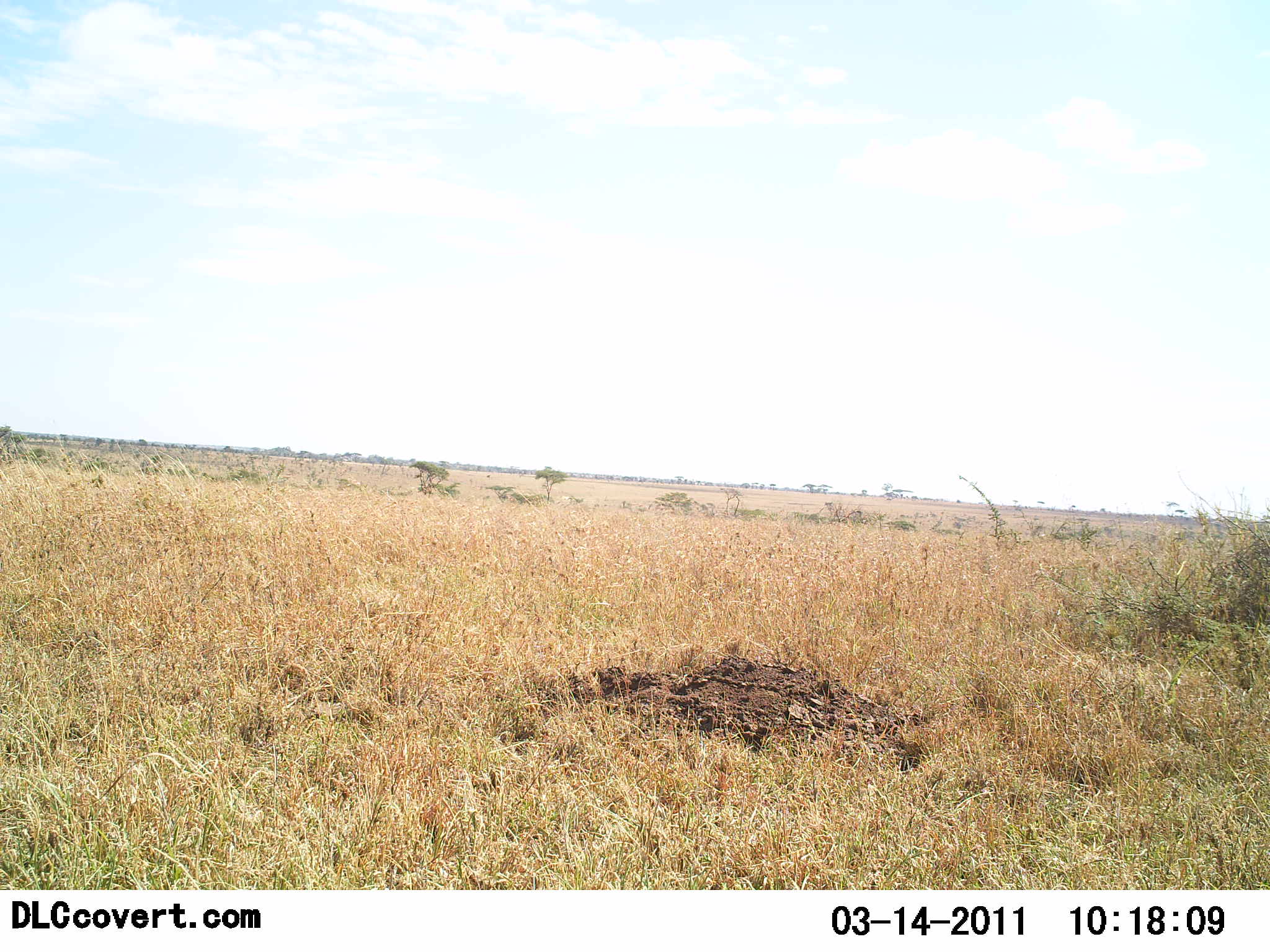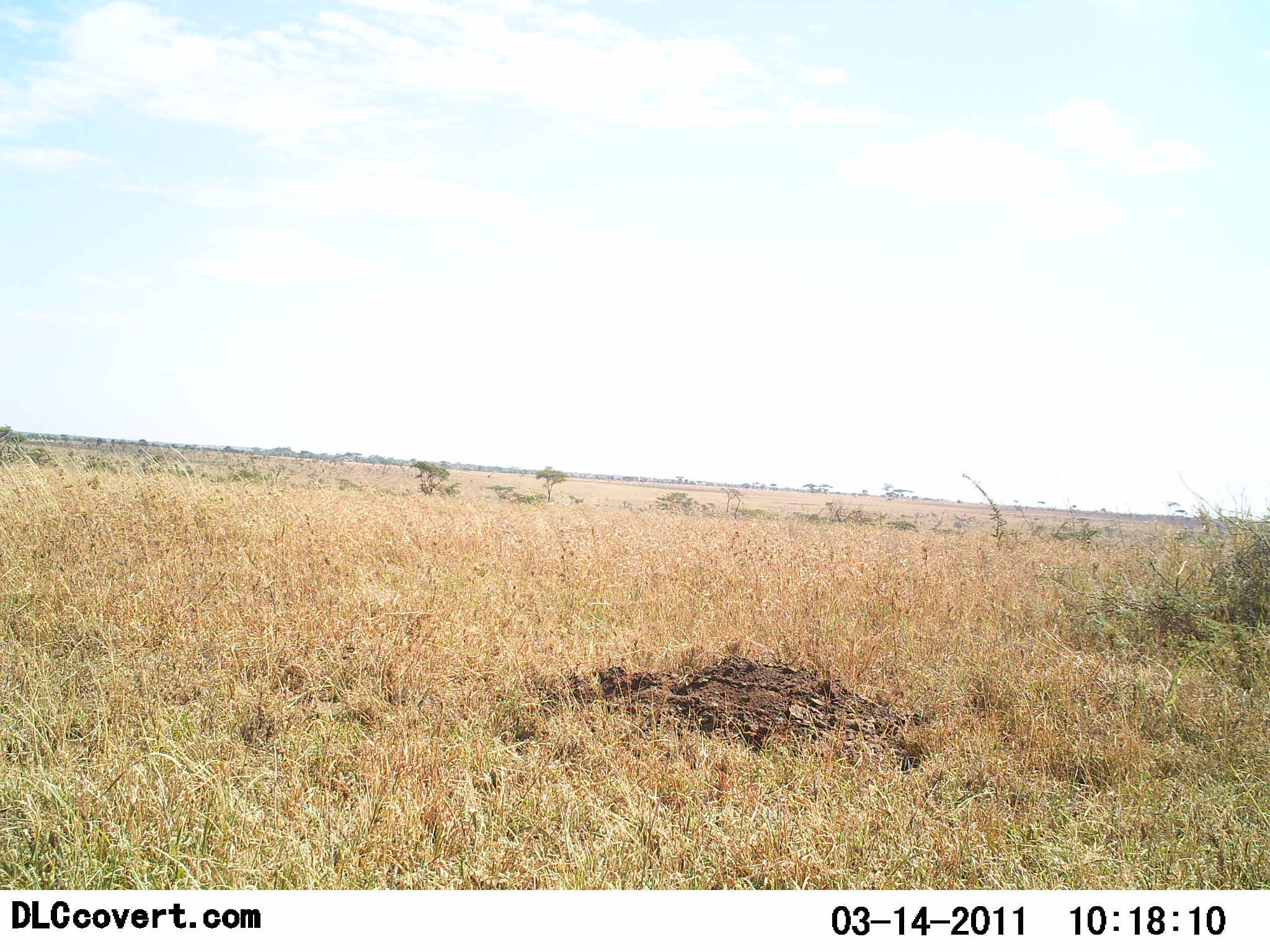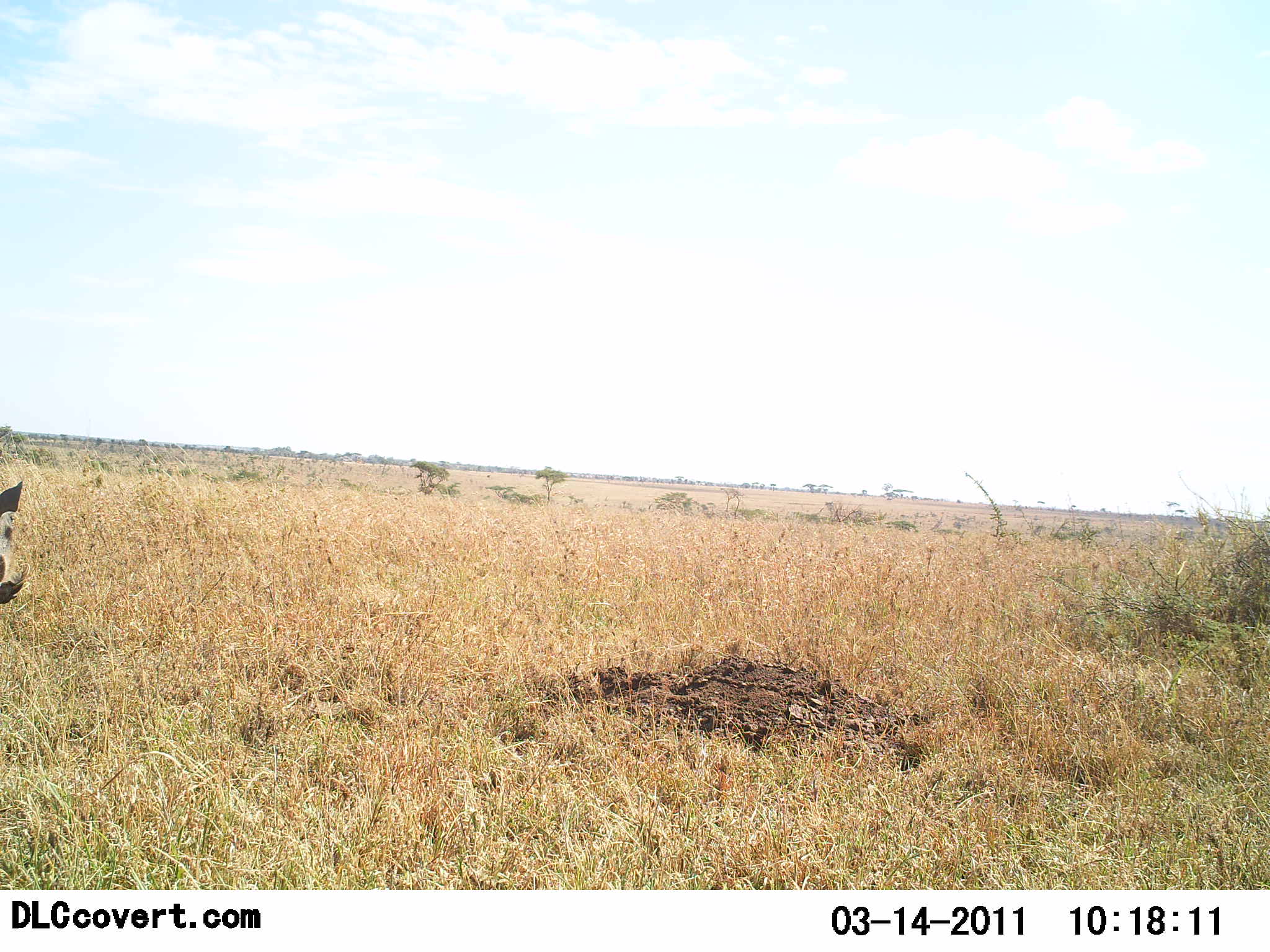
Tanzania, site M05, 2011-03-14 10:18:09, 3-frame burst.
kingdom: Animalia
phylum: Chordata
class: Mammalia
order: Artiodactyla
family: Suidae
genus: Phacochoerus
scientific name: Phacochoerus africanus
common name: warthog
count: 1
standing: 50%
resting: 0%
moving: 50%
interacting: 0%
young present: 0%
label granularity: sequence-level